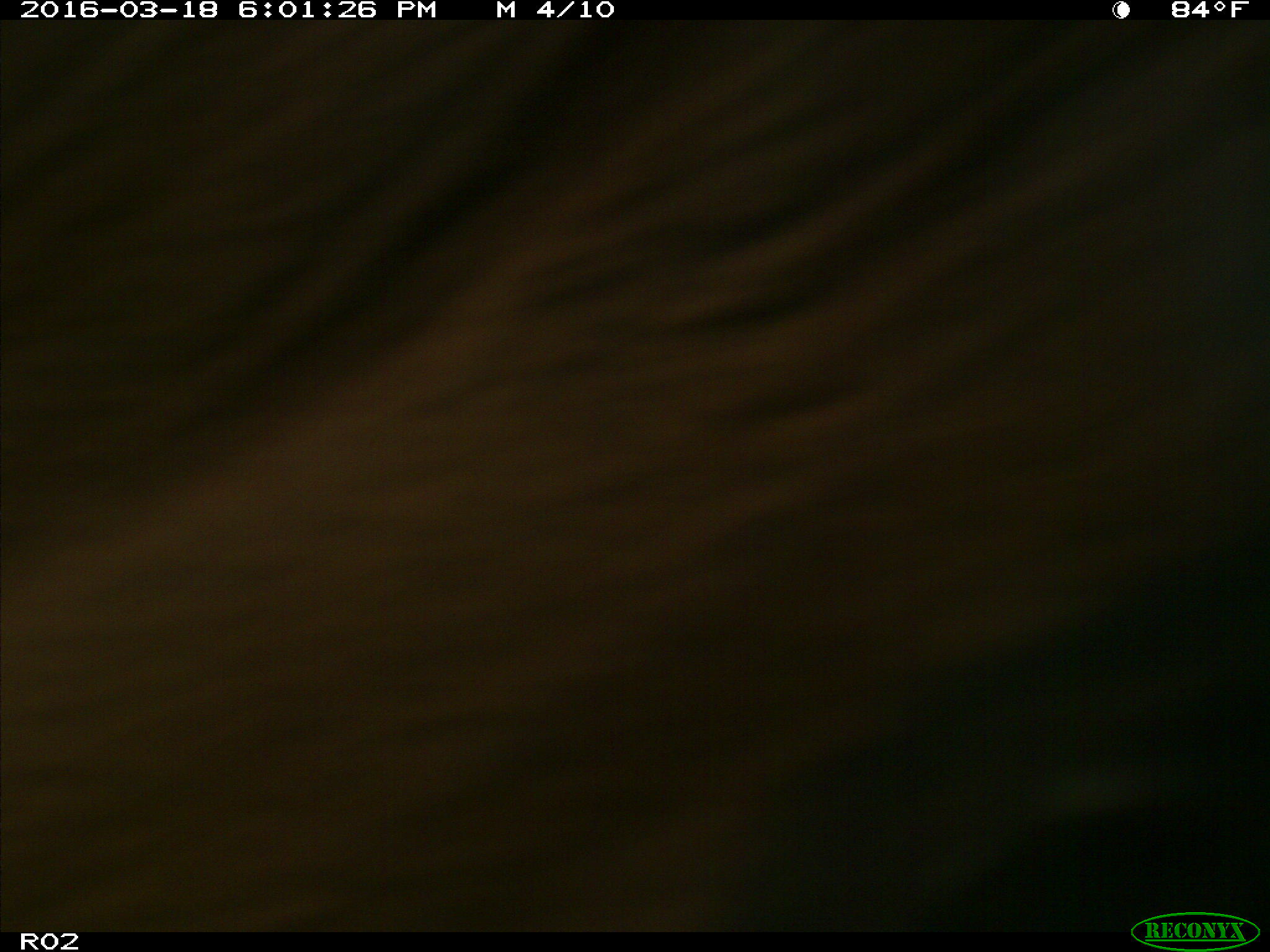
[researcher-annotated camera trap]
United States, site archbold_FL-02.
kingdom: Animalia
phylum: Chordata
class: Mammalia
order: Artiodactyla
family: Bovidae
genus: Bos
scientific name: Bos taurus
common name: domestic cow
Bos taurus (domestic cow).